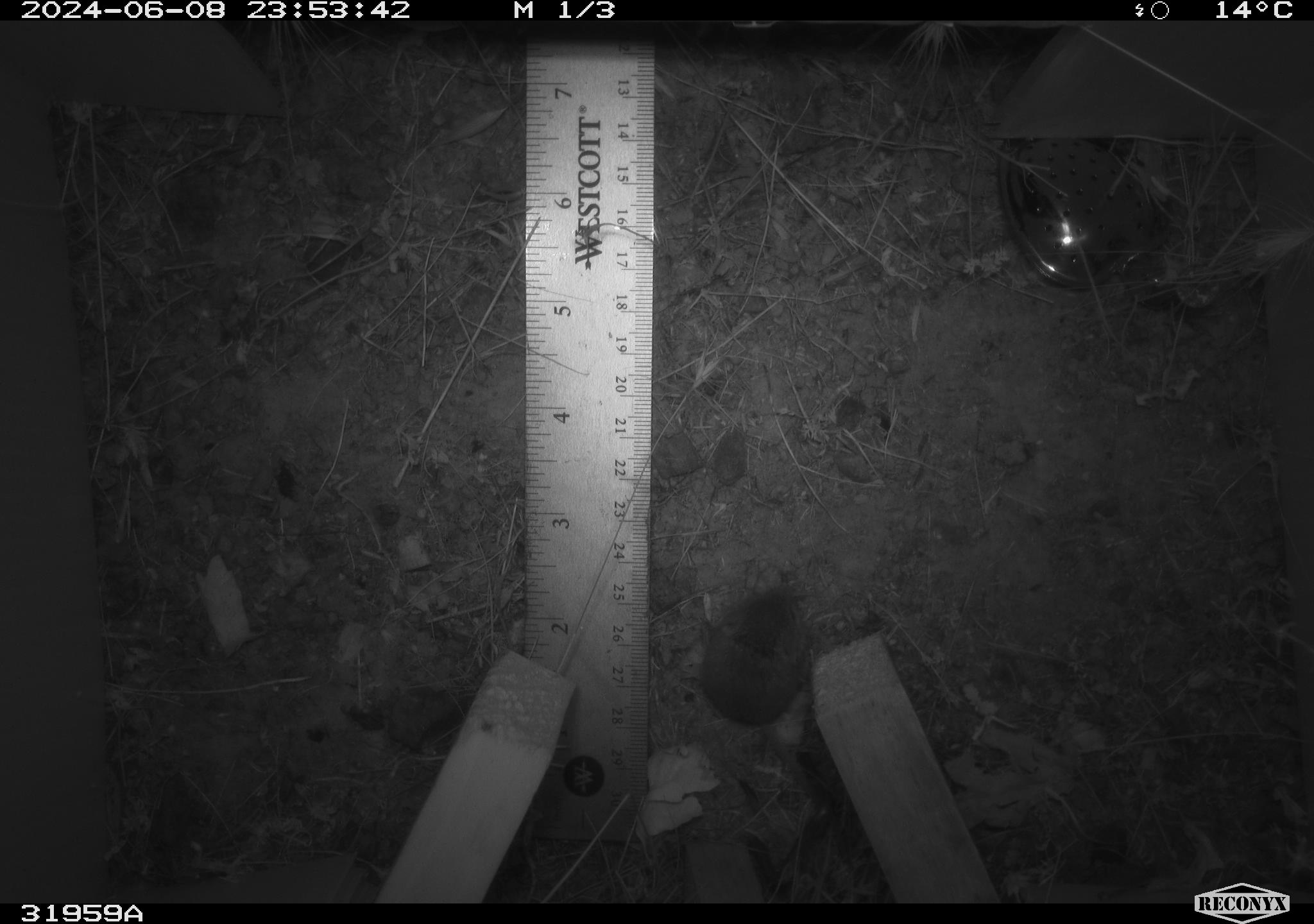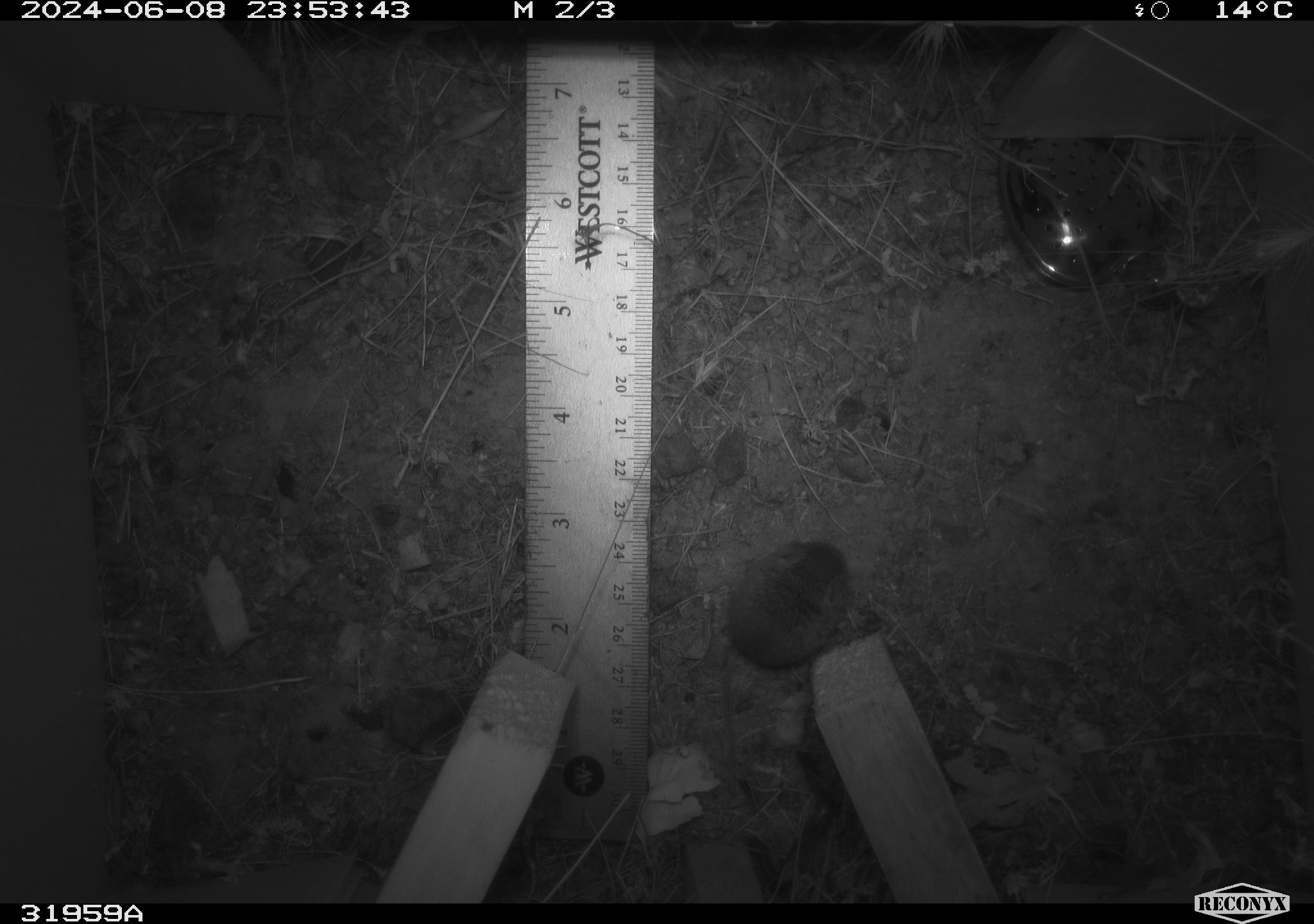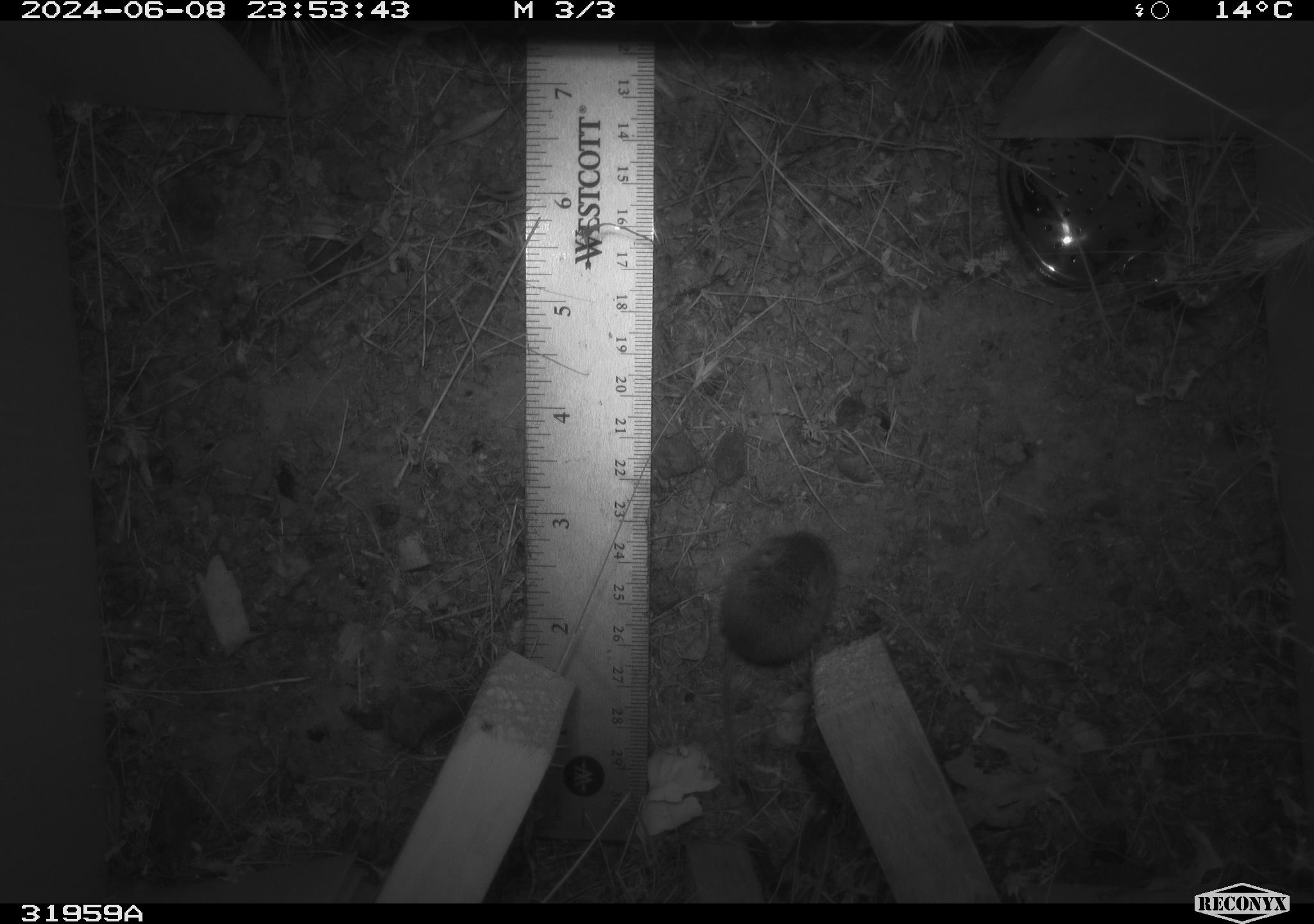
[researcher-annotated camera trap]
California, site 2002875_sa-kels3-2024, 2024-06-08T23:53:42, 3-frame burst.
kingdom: Animalia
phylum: Chordata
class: Mammalia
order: Rodentia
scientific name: Rodentia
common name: rodent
Rodent (Rodentia).